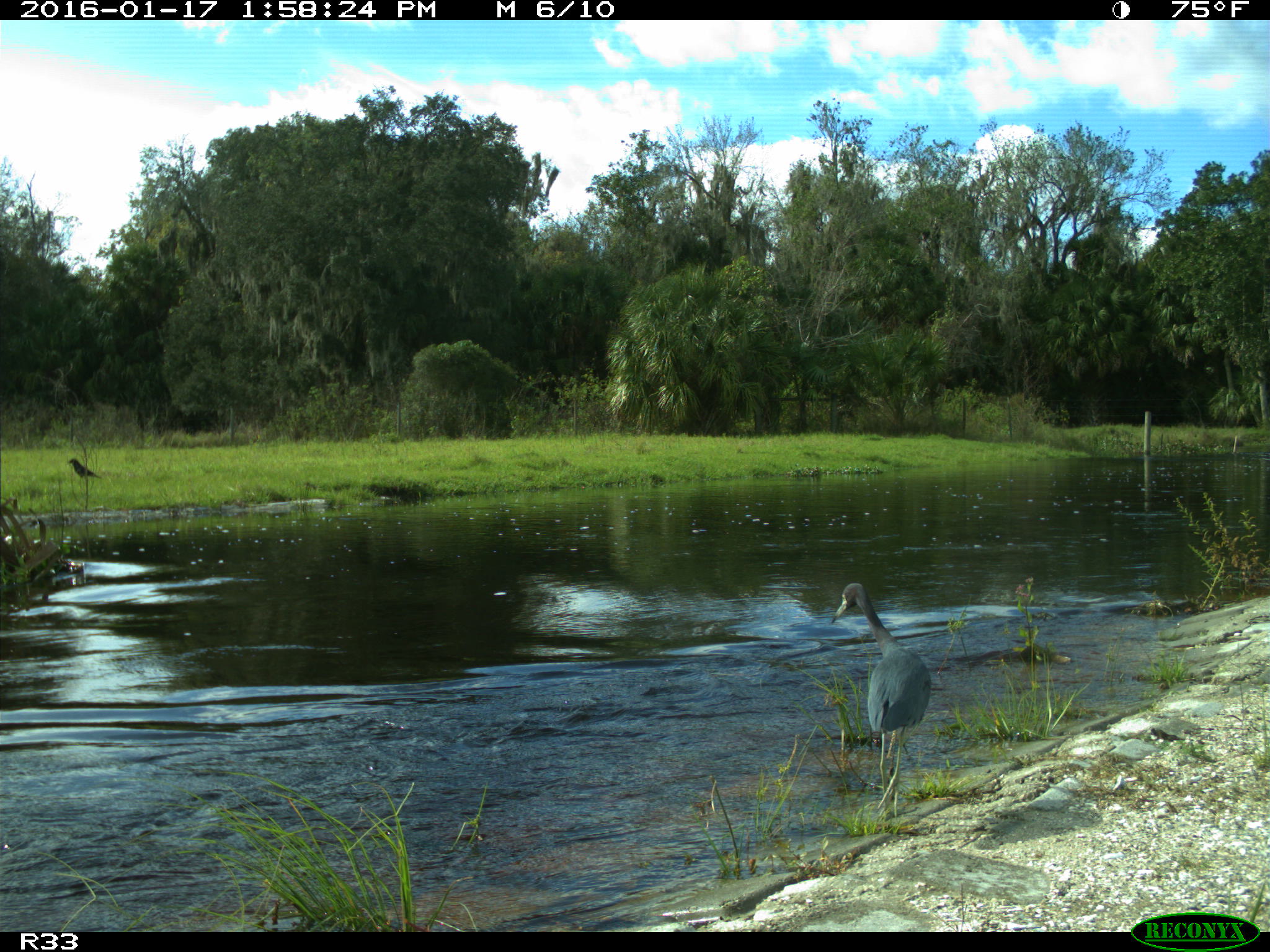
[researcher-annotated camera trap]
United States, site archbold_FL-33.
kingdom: Animalia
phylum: Chordata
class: Aves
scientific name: Aves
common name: birds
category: unidentified bird